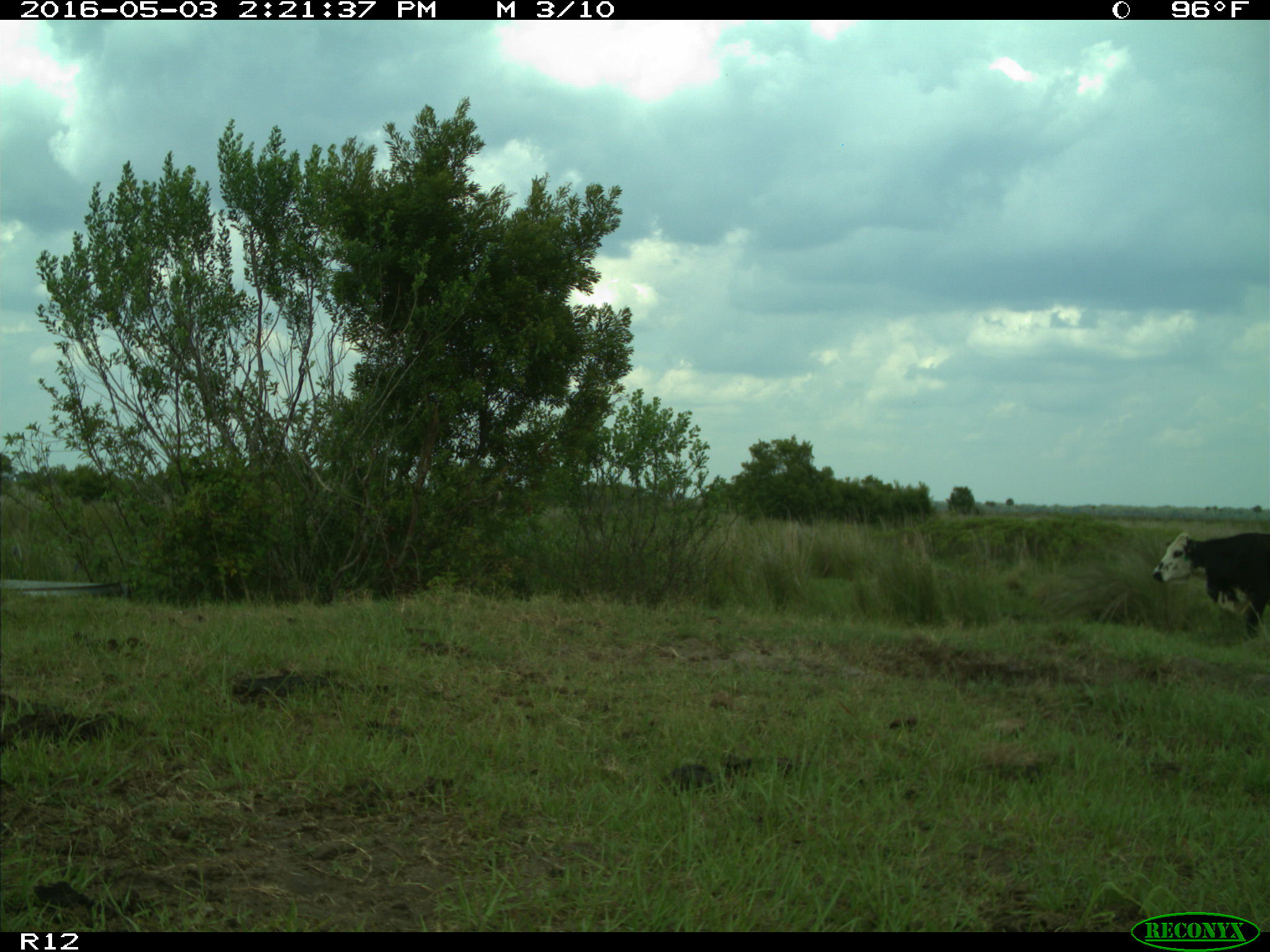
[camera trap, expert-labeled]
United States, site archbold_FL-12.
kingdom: Animalia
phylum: Chordata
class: Mammalia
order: Artiodactyla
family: Bovidae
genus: Bos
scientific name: Bos taurus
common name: domestic cow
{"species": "Bos taurus (domestic cow)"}